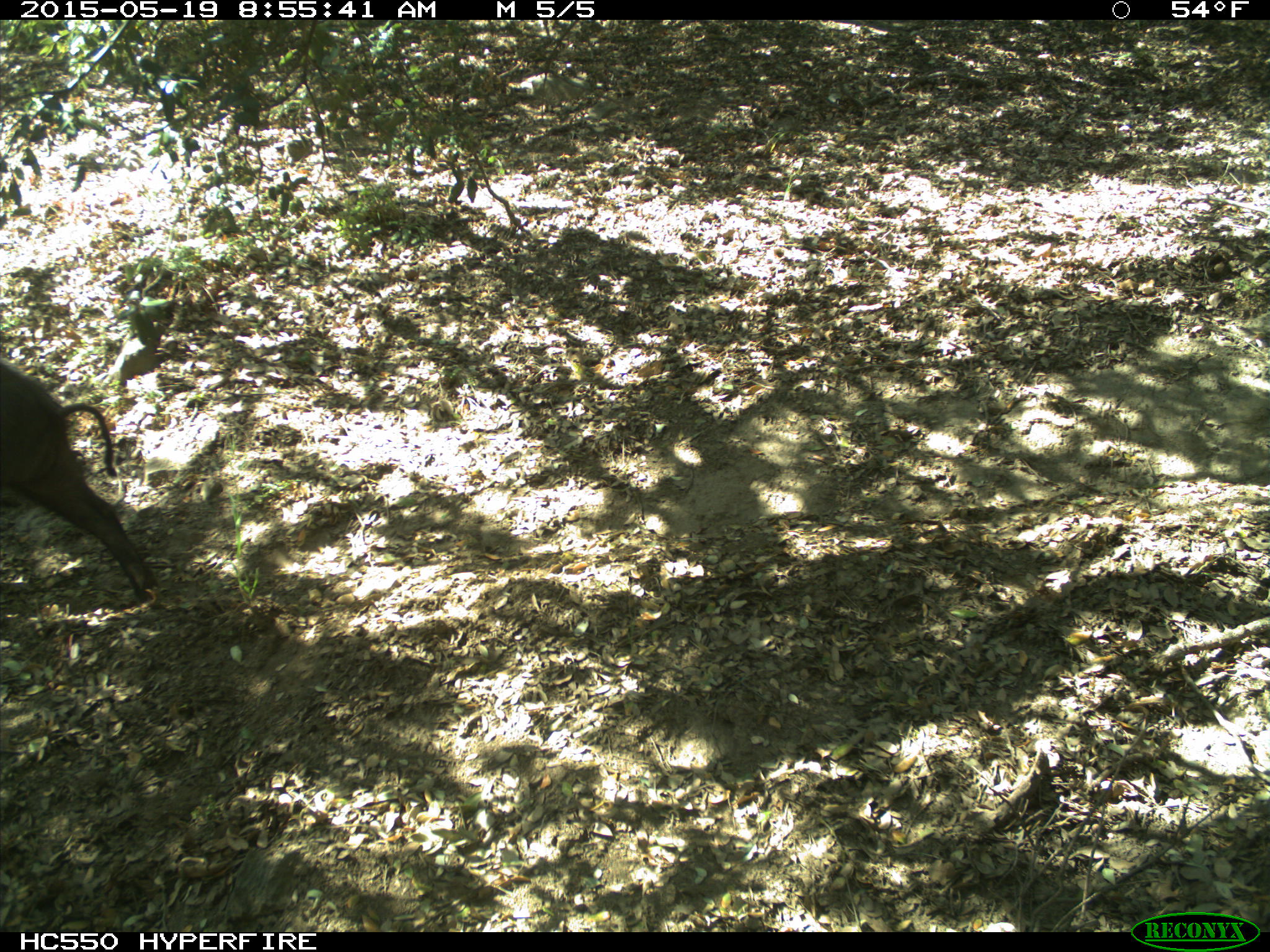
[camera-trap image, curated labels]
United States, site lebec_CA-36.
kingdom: Animalia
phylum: Chordata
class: Mammalia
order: Artiodactyla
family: Suidae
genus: Sus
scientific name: Sus scrofa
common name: wild boar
Sus scrofa (wild boar).